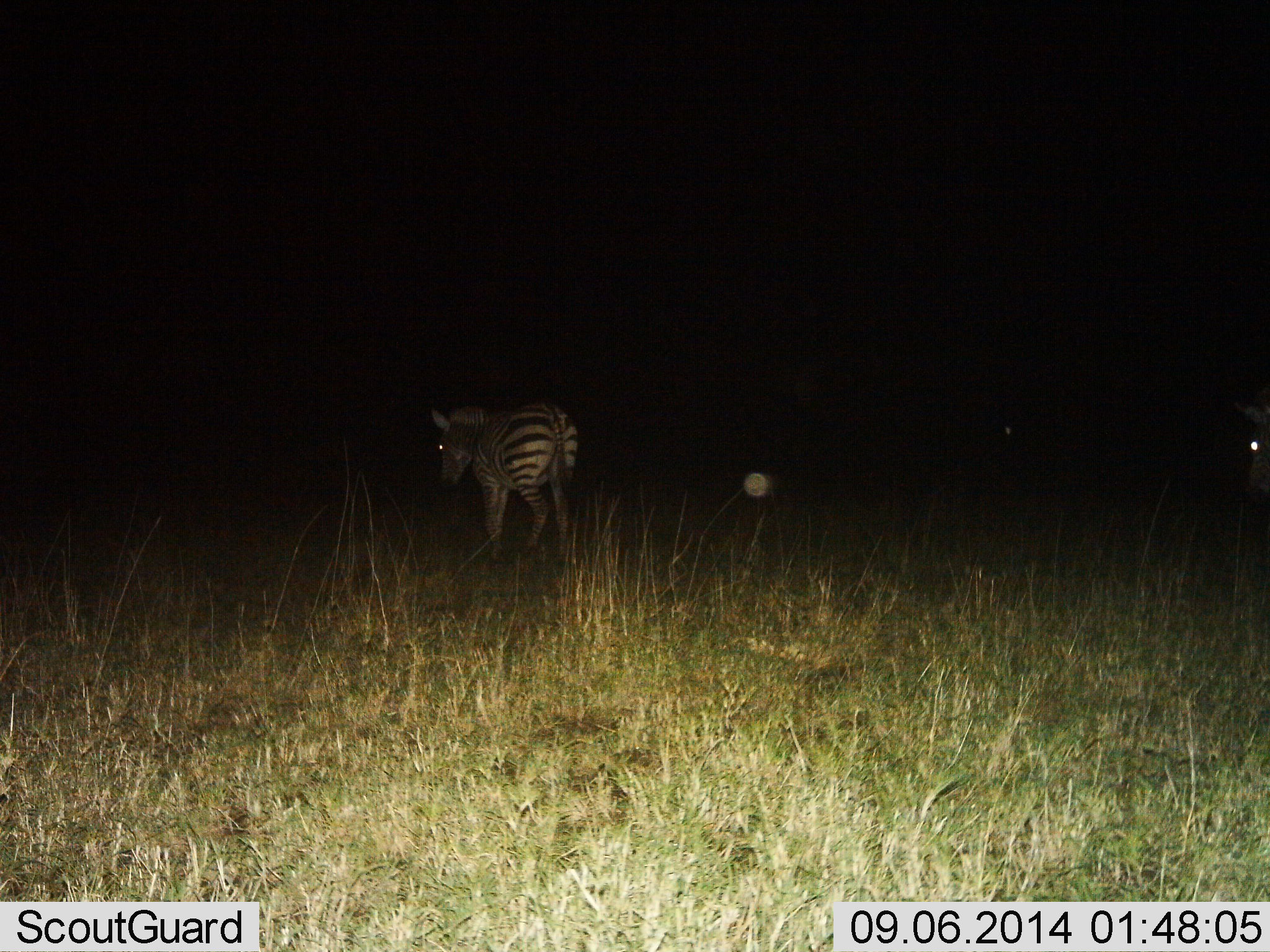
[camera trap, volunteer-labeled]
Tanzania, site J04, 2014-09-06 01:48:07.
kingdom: Animalia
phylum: Chordata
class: Mammalia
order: Perissodactyla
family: Equidae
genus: Equus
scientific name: Equus quagga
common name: plains zebra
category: zebra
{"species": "zebra (plains zebra) (Equus quagga)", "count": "2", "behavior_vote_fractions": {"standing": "60%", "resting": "0%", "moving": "60%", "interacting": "0%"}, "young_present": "10%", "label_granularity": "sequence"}